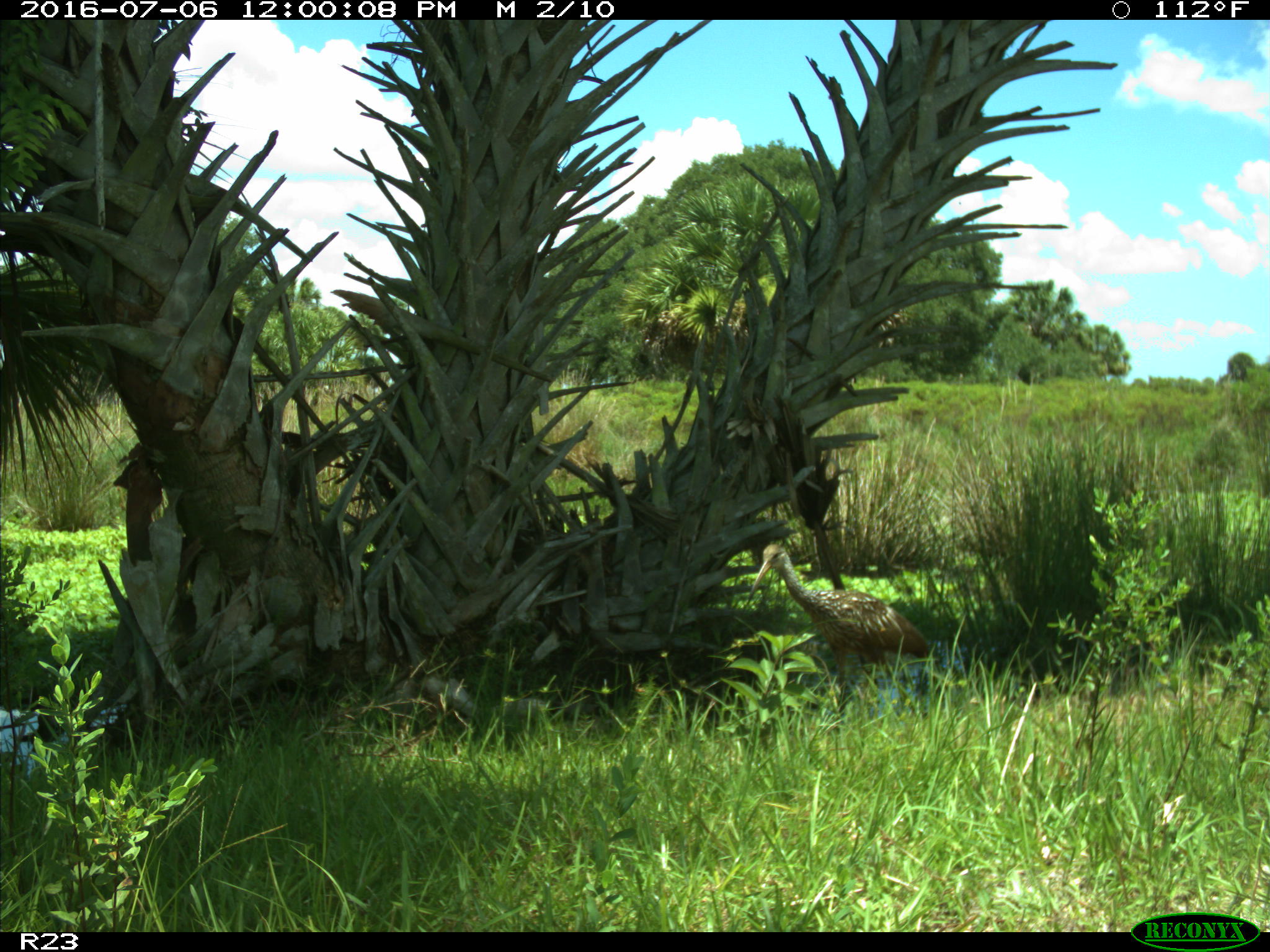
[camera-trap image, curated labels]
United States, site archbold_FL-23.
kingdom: Animalia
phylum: Chordata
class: Aves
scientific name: Aves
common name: birds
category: unidentified bird